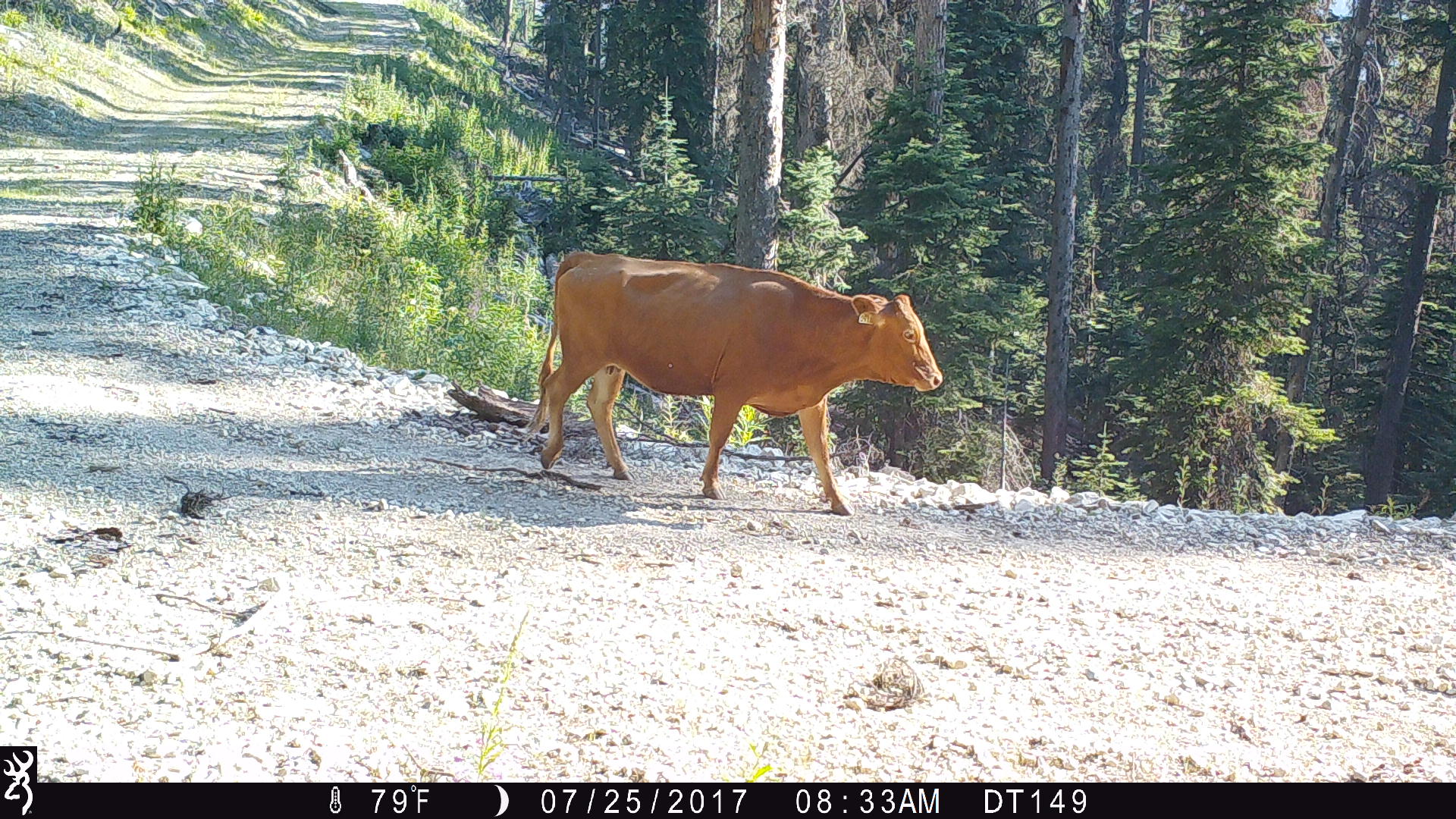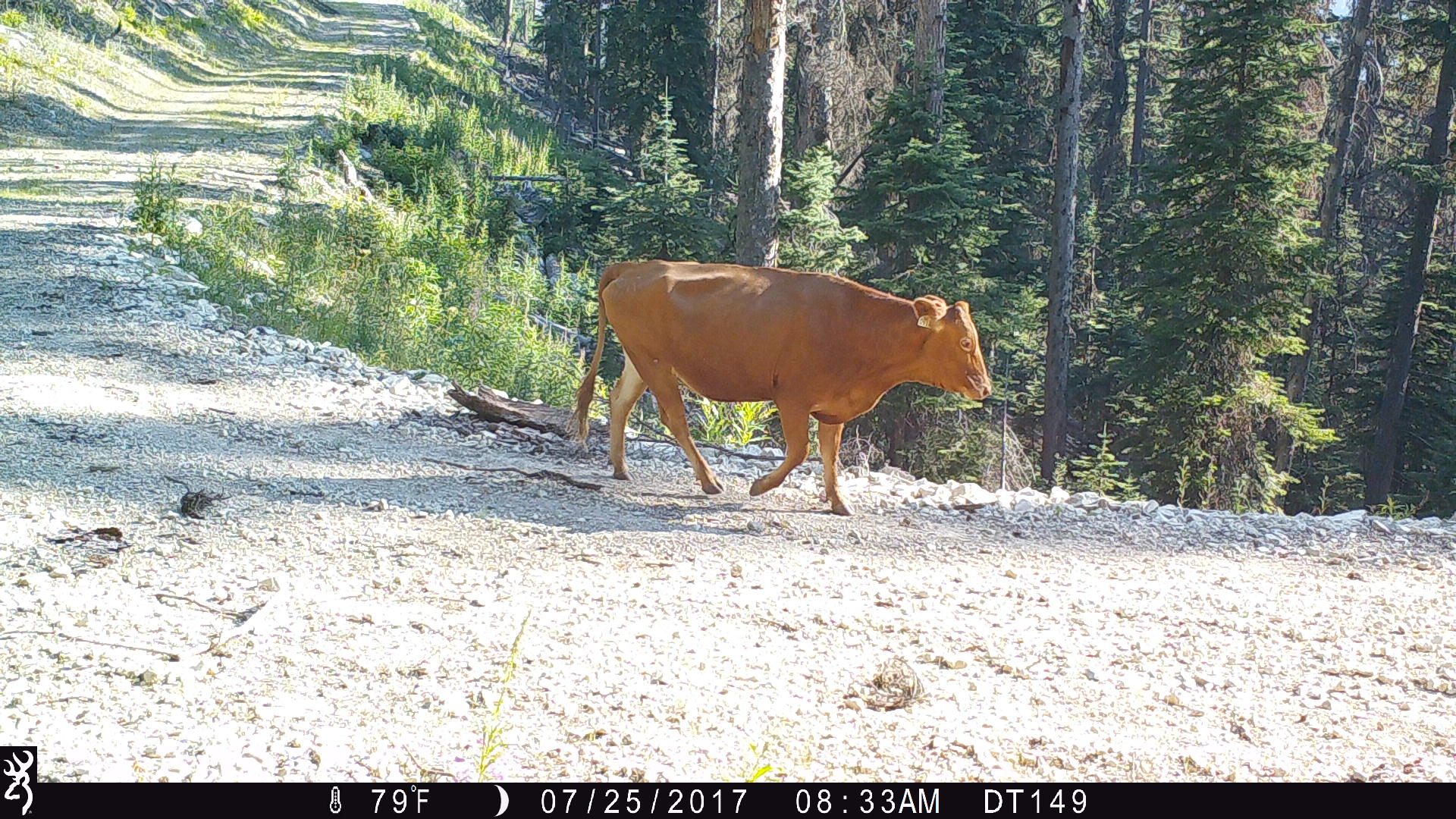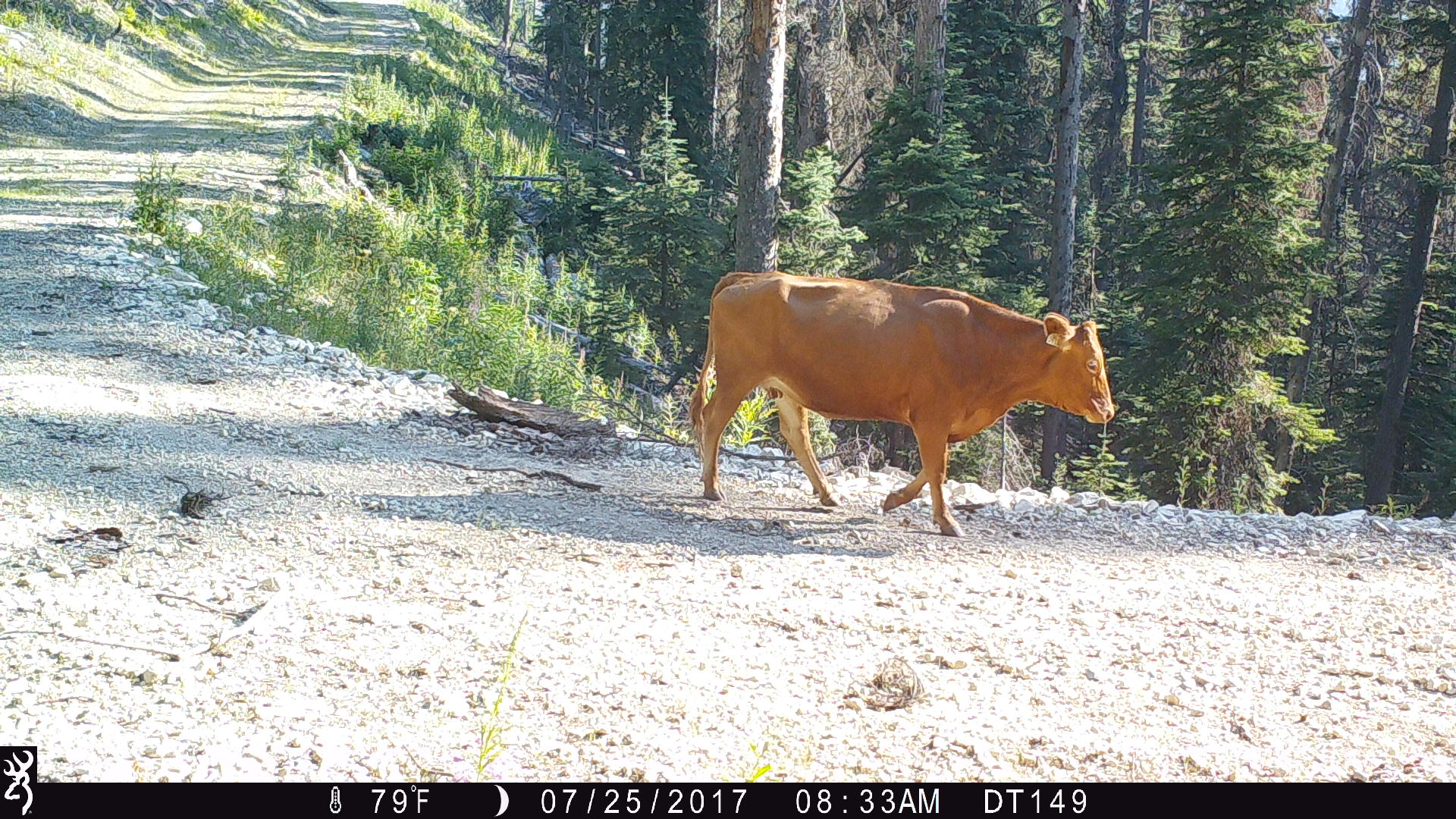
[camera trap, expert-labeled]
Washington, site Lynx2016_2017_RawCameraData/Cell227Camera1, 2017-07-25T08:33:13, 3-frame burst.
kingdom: Animalia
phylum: Chordata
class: Mammalia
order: Artiodactyla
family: Bovidae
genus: Bos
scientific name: Bos taurus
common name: domestic cattle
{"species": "domestic cattle (Bos taurus)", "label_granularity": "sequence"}